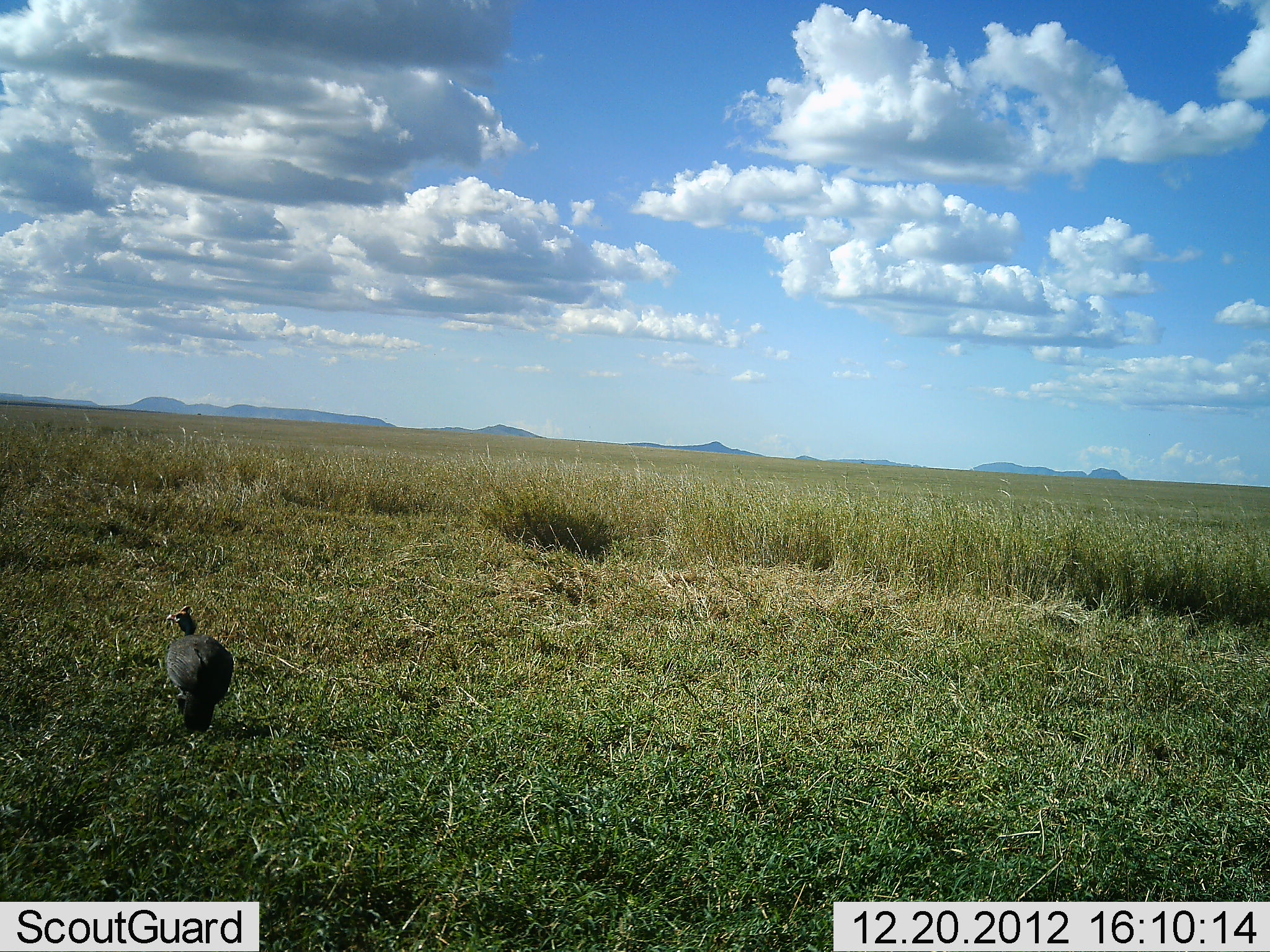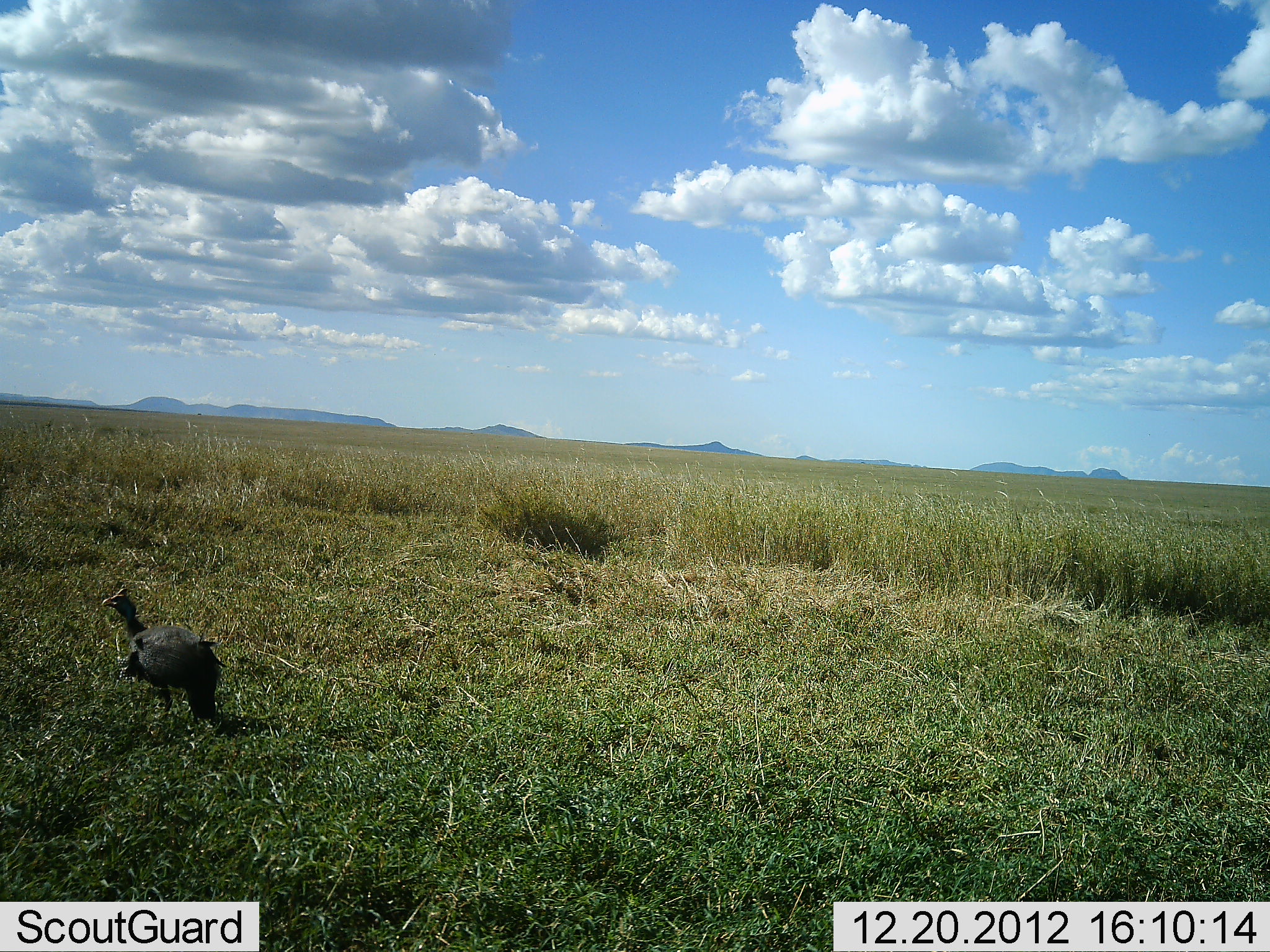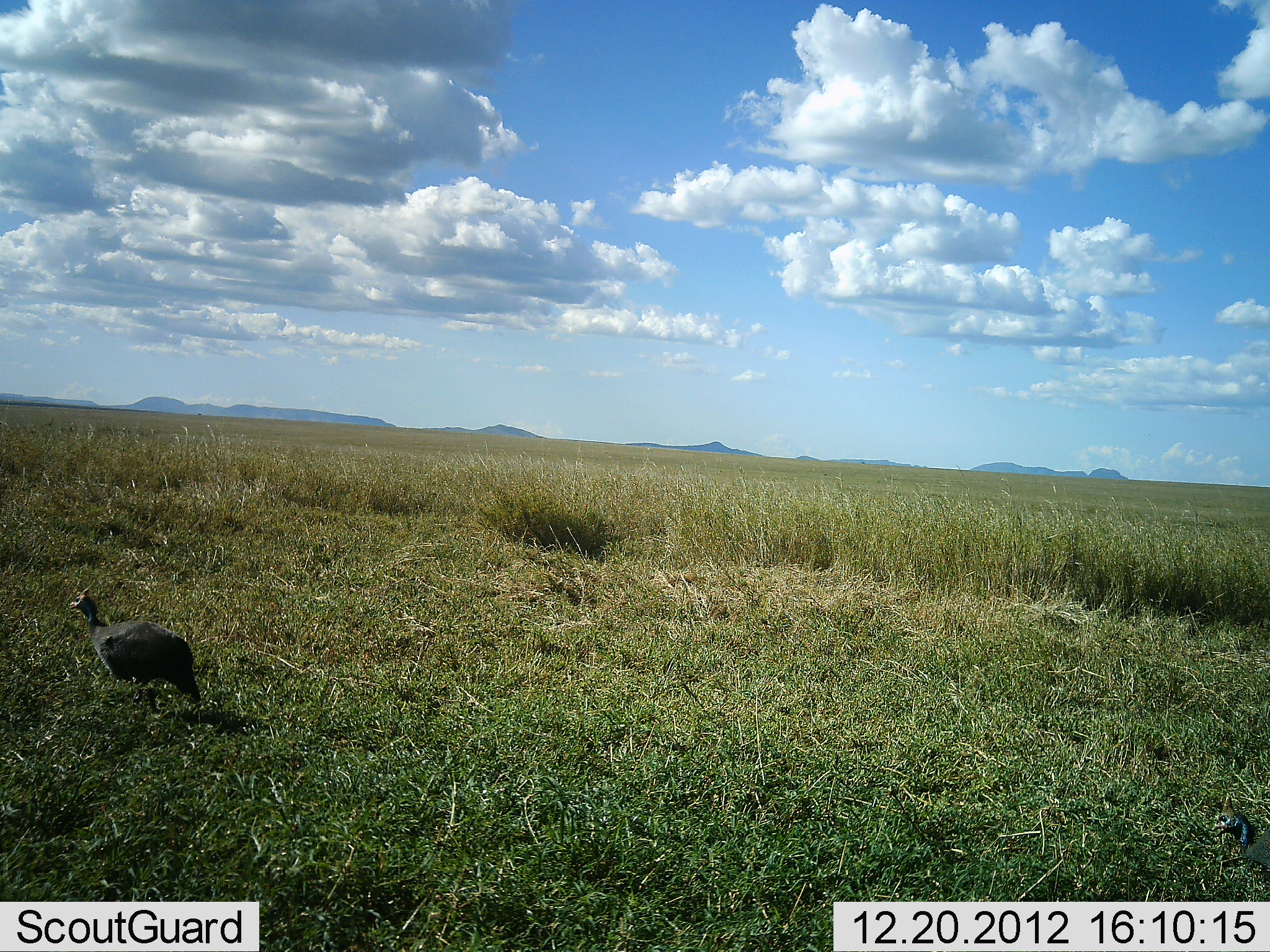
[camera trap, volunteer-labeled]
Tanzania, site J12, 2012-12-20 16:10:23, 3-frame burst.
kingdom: Animalia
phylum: Chordata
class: Aves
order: Galliformes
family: Numididae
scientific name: Numididae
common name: guinea fowl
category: guineafowl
Guineafowl (guinea fowl) (Numididae), count 1. Behavior (volunteer vote fractions): standing 8%, resting 0%, moving 92%, interacting 0%. Young present (vote fraction): 0%. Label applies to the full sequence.